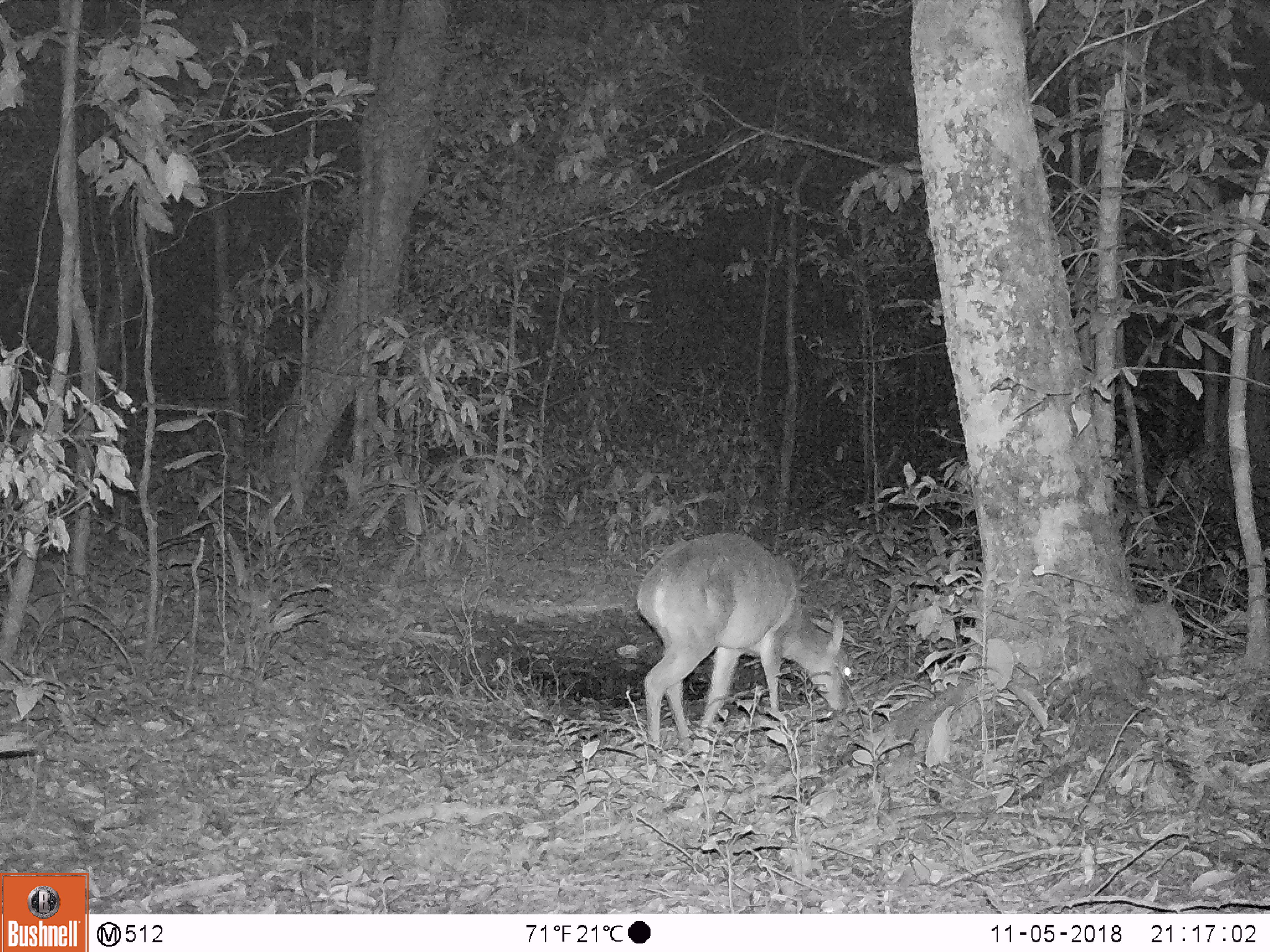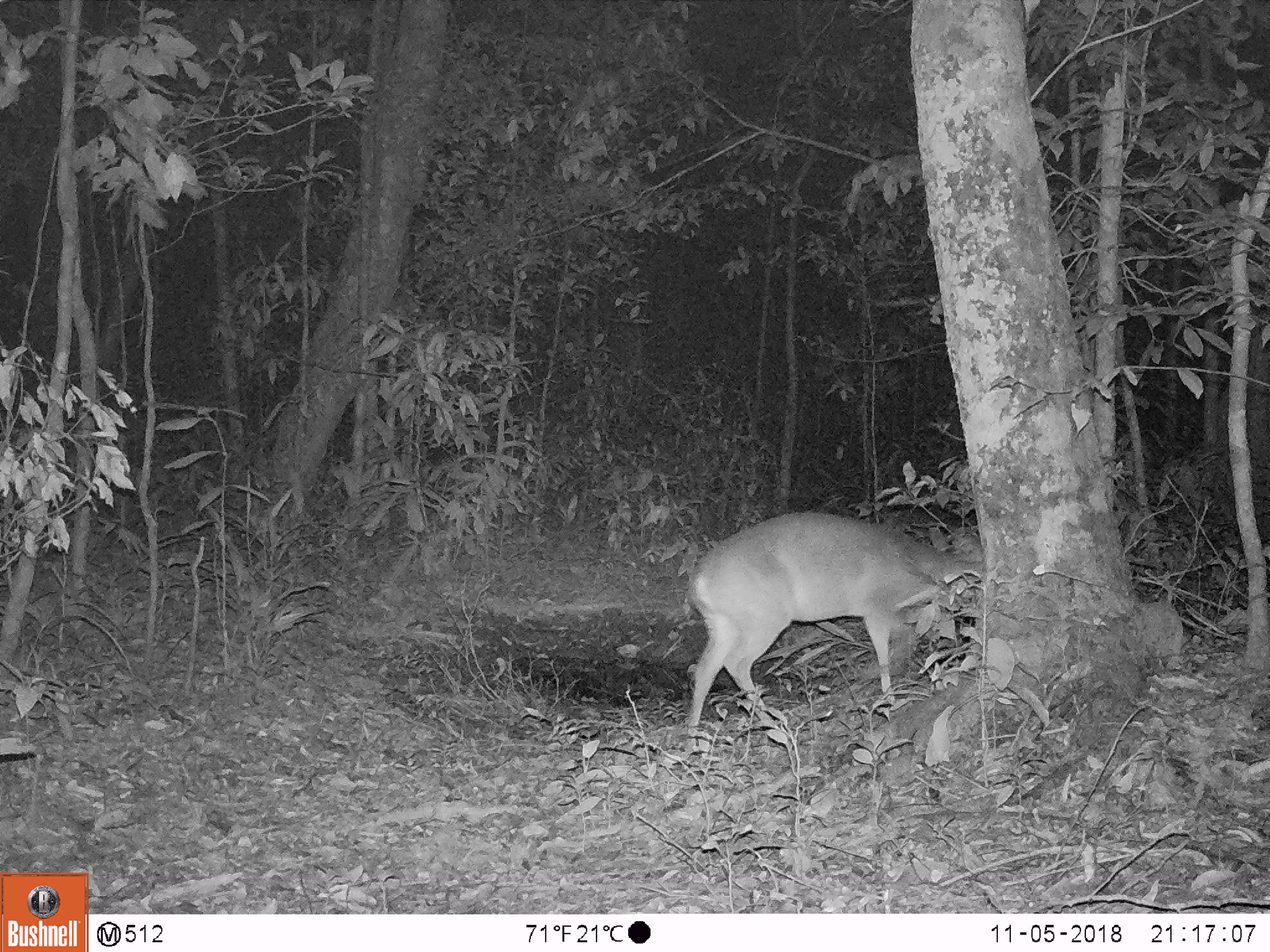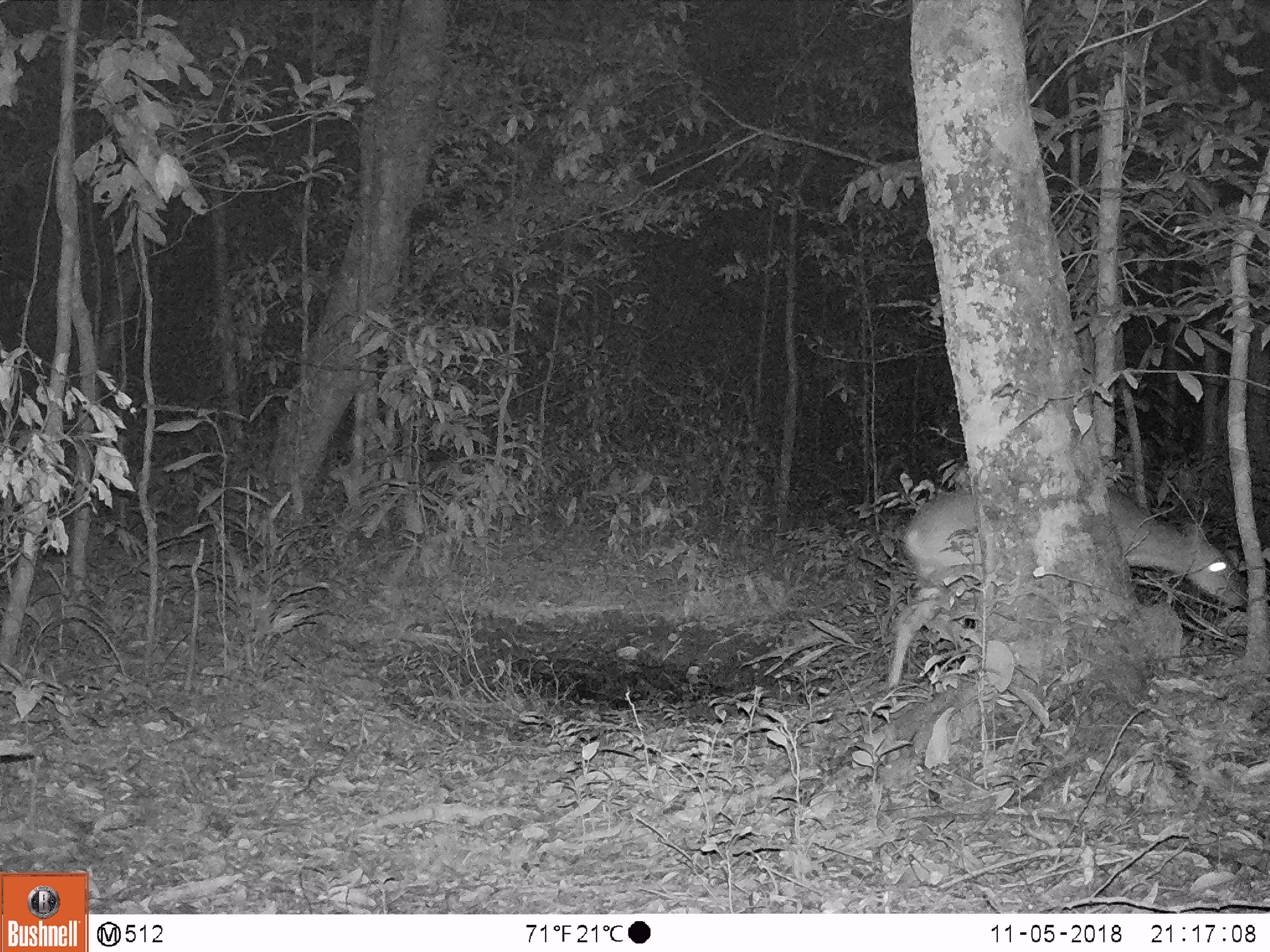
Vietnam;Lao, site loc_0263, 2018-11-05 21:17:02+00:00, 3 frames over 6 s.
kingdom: Animalia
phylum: Chordata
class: Mammalia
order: Artiodactyla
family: Cervidae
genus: Muntiacus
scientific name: Muntiacus vuquangensis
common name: large-antlered muntjac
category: large antlered muntjac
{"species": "large antlered muntjac (large-antlered muntjac) (Muntiacus vuquangensis)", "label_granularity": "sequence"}